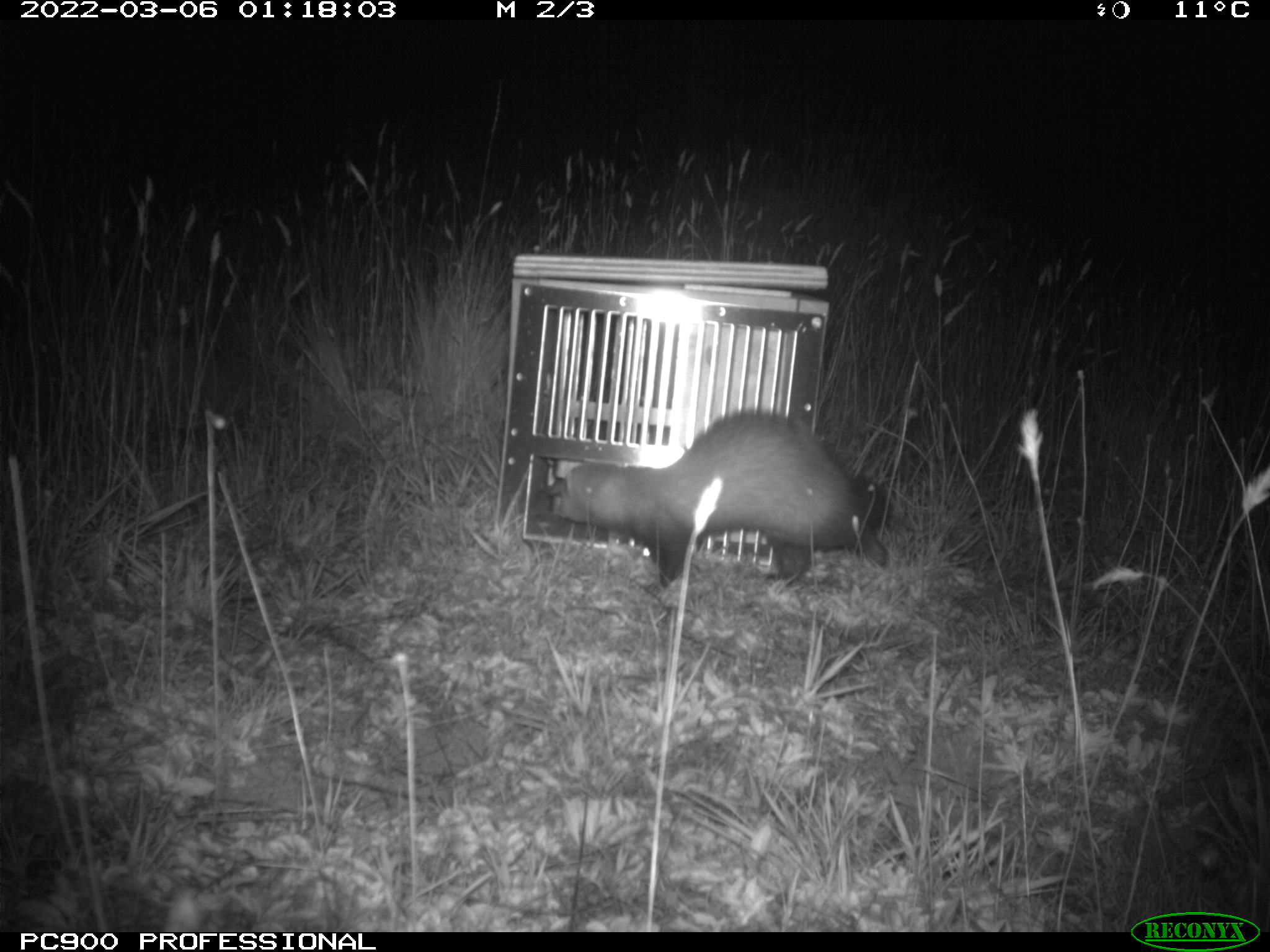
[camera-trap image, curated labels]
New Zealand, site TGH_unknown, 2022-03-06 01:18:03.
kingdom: Animalia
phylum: Chordata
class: Mammalia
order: Carnivora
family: Mustelidae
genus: Mustela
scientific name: Mustela furo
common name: ferret